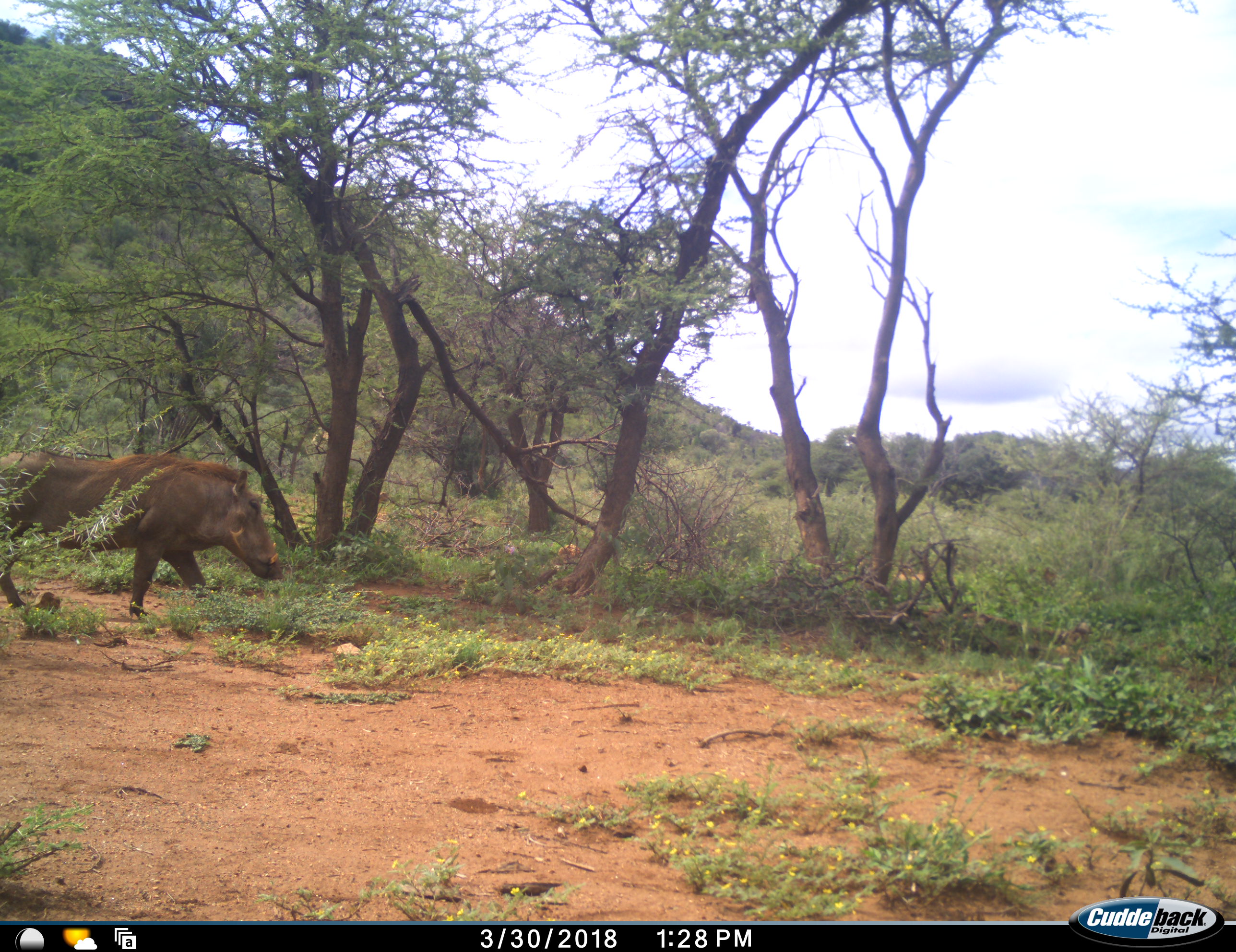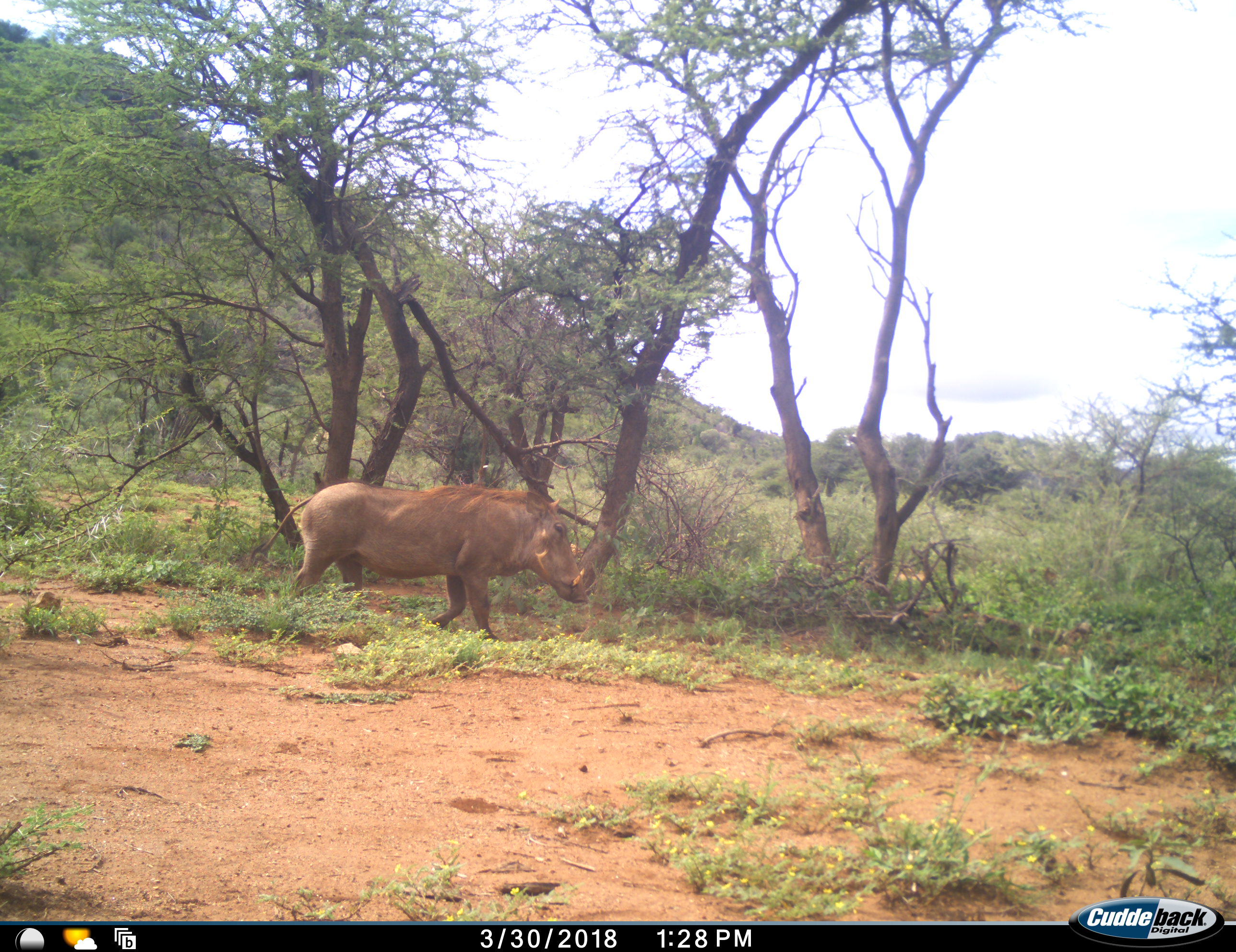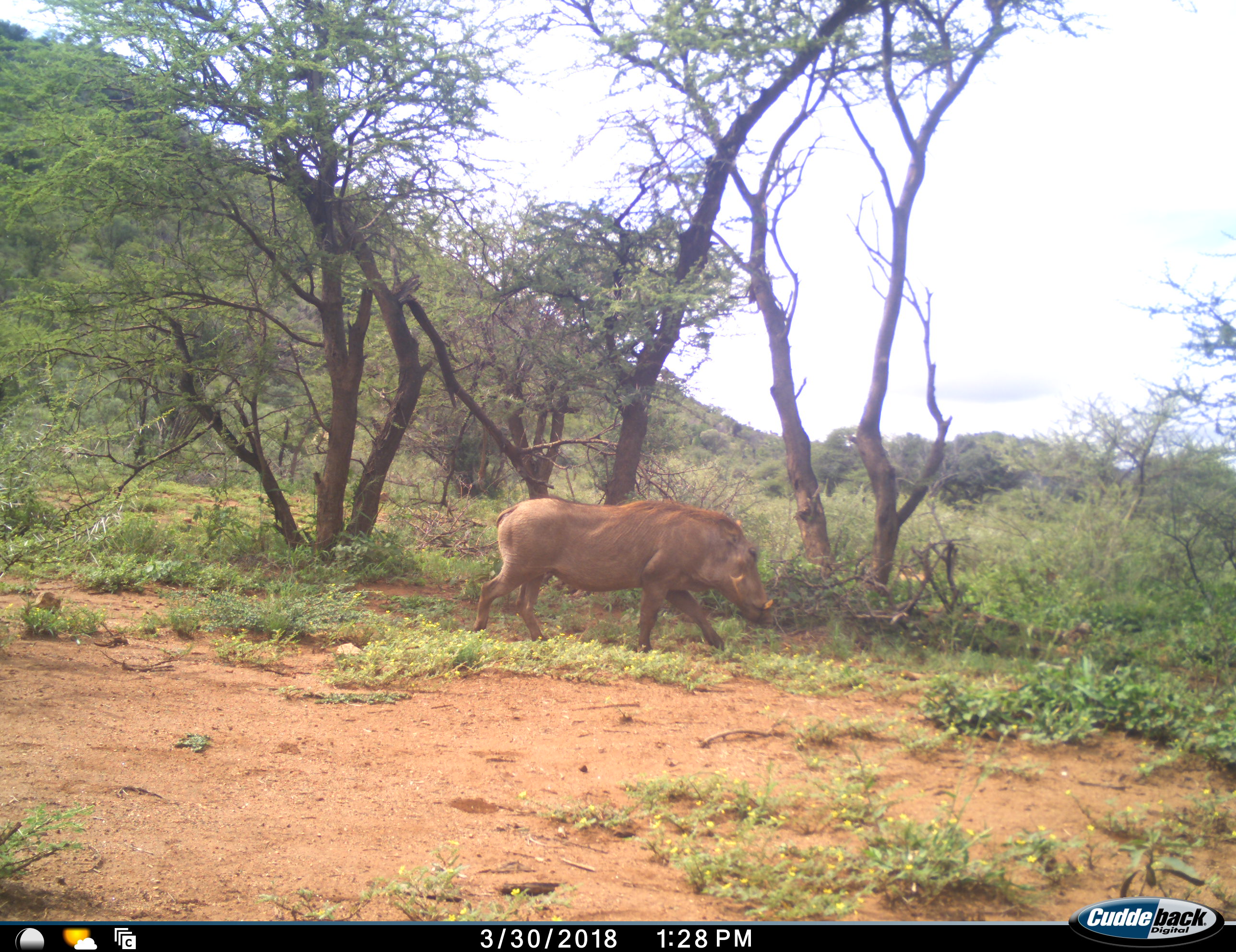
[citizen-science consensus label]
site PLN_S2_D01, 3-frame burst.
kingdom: Animalia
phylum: Chordata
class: Mammalia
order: Artiodactyla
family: Suidae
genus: Phacochoerus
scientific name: Phacochoerus africanus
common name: warthog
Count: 1.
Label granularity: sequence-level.